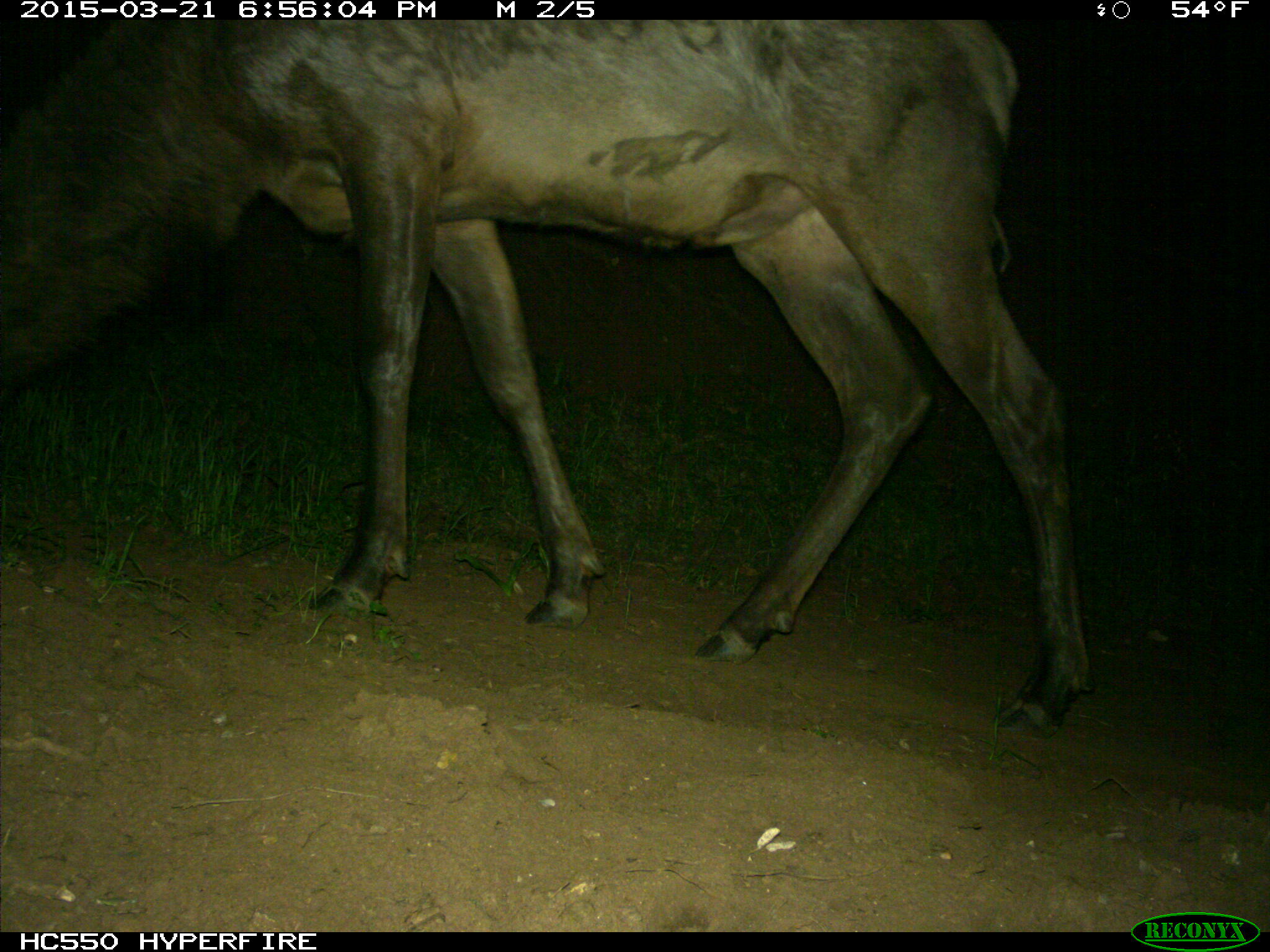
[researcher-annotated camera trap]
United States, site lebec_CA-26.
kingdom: Animalia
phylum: Chordata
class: Mammalia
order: Artiodactyla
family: Cervidae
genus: Cervus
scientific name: Cervus canadensis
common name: elk